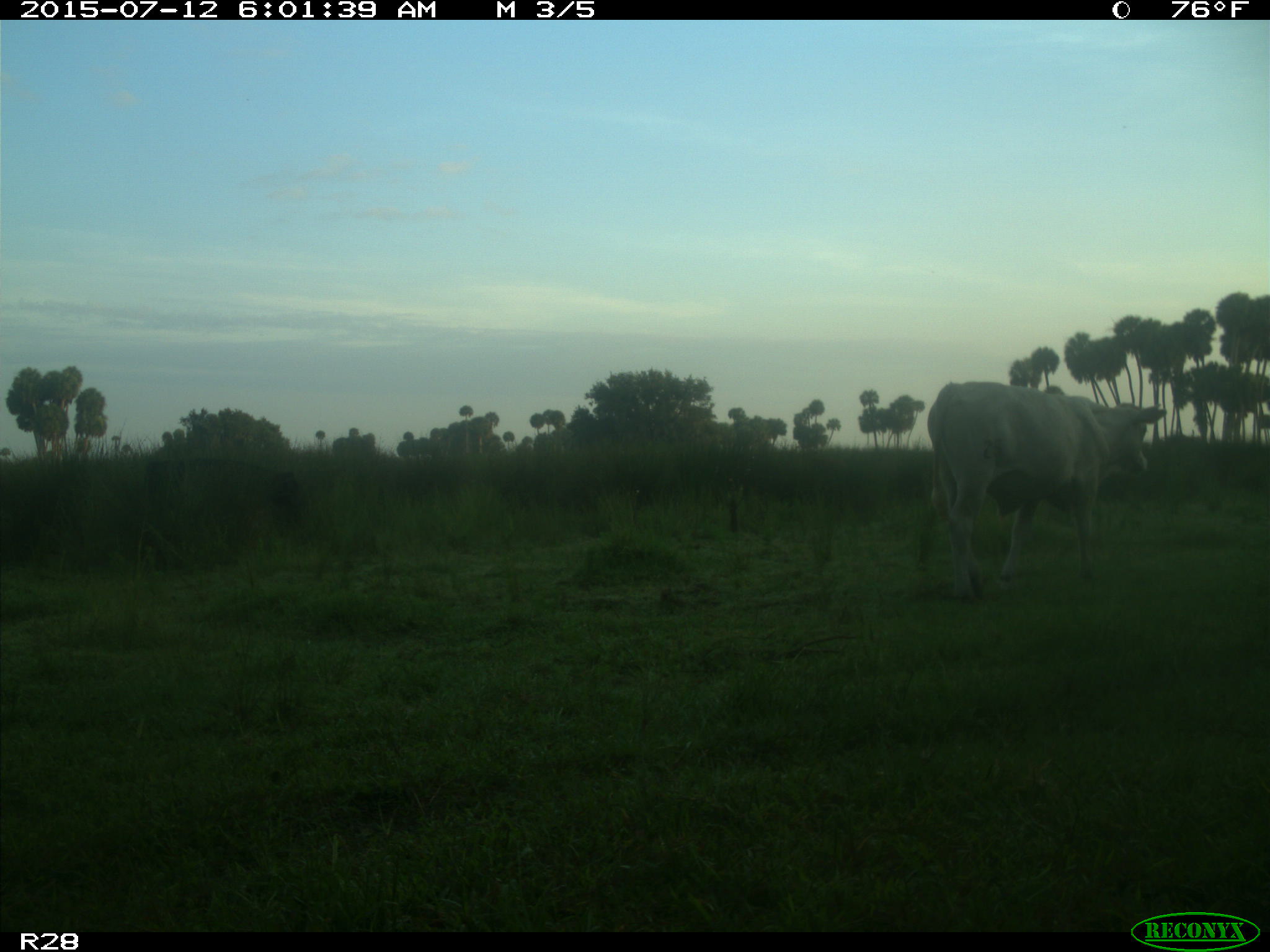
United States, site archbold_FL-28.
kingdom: Animalia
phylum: Chordata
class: Mammalia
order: Artiodactyla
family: Bovidae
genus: Bos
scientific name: Bos taurus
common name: domestic cow